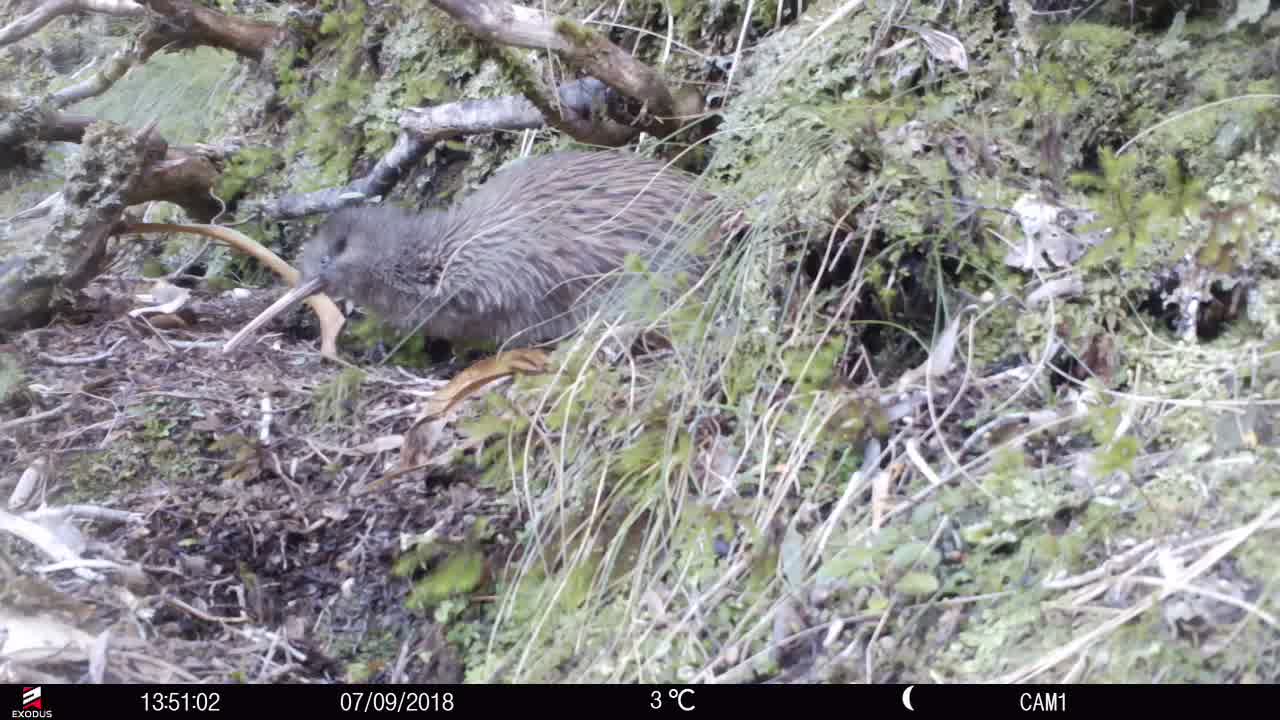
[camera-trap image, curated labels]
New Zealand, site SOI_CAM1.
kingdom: Animalia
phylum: Chordata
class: Aves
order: Apterygiformes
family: Apterygidae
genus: Apteryx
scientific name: Apteryx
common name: kiwi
Kiwi (Apteryx).